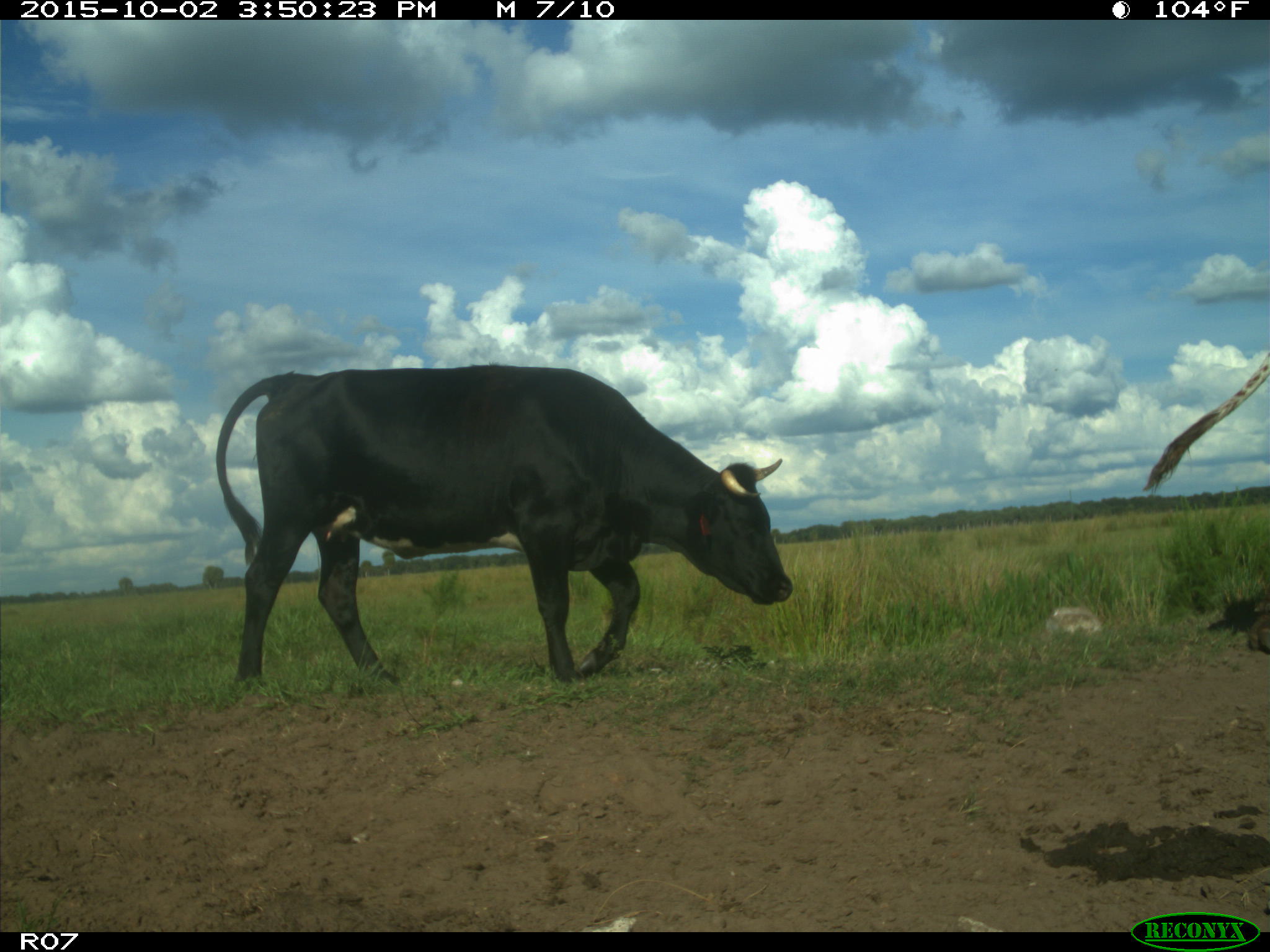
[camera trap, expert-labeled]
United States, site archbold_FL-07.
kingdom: Animalia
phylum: Chordata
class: Mammalia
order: Artiodactyla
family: Bovidae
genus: Bos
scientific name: Bos taurus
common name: domestic cow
Bos taurus (domestic cow).